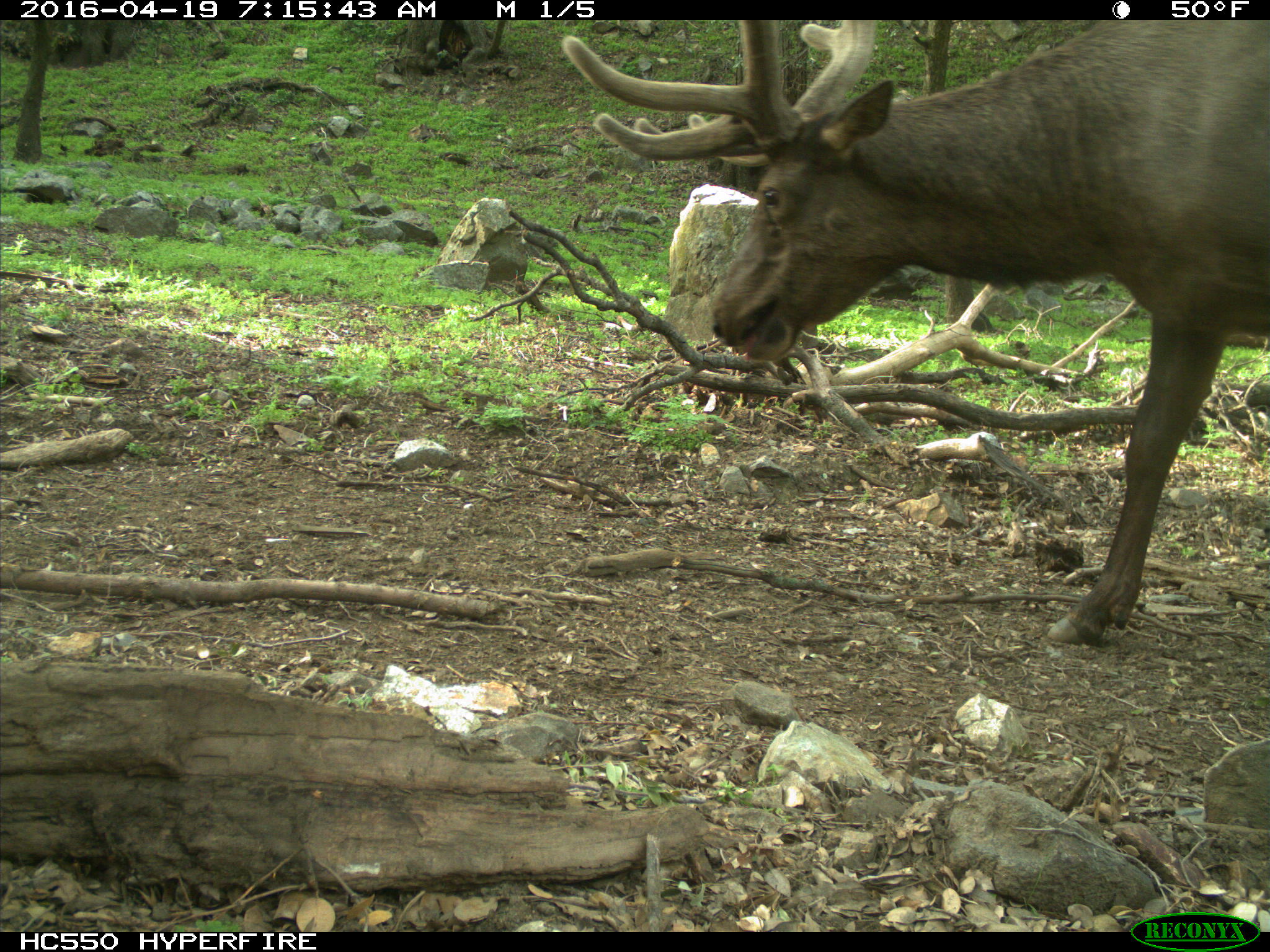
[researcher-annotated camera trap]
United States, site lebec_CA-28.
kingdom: Animalia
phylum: Chordata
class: Mammalia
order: Artiodactyla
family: Cervidae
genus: Cervus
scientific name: Cervus canadensis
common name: elk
Cervus canadensis (elk).